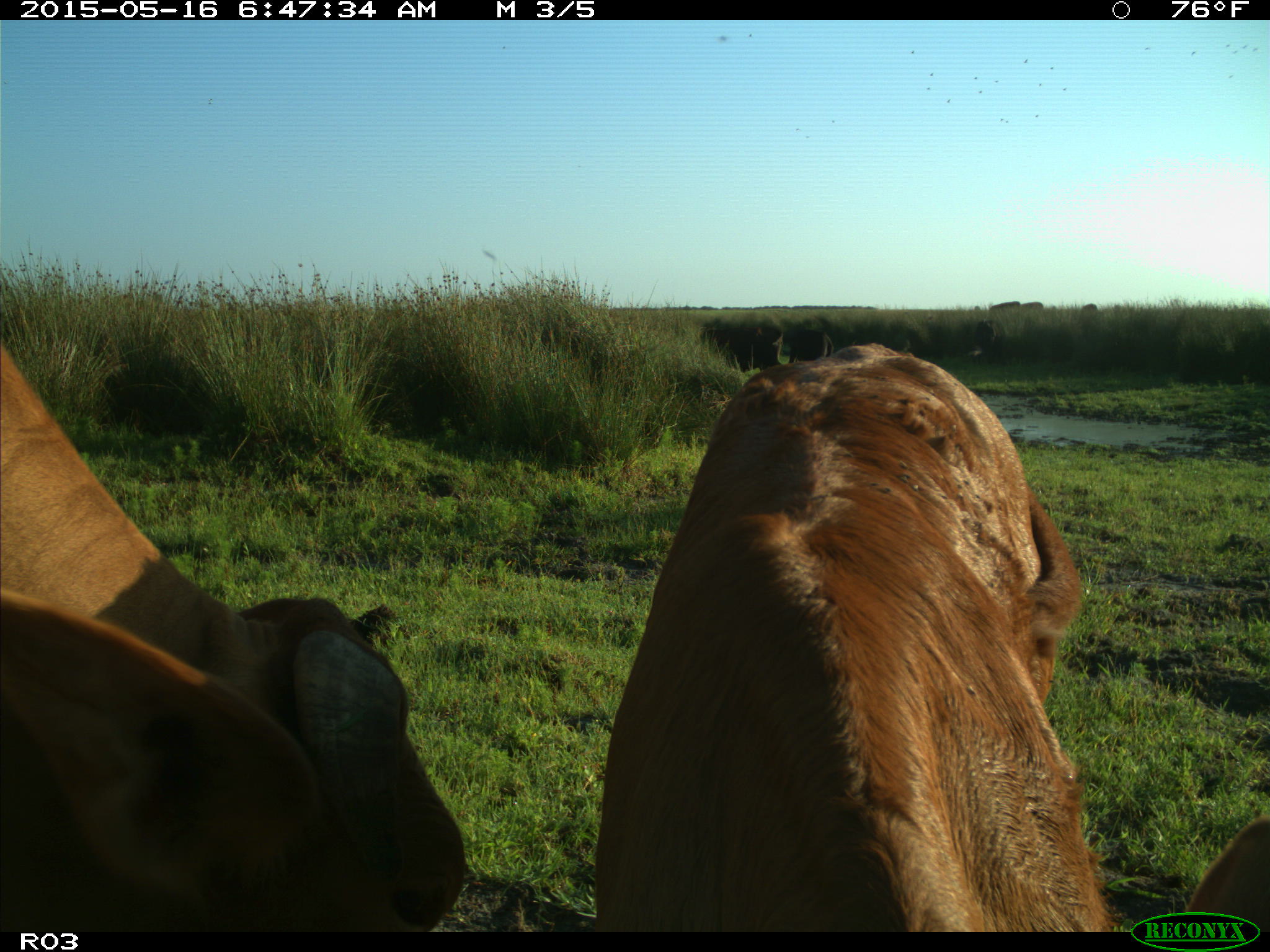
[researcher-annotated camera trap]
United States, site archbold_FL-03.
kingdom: Animalia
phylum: Chordata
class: Mammalia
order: Artiodactyla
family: Bovidae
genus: Bos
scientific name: Bos taurus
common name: domestic cow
Bos taurus (domestic cow).